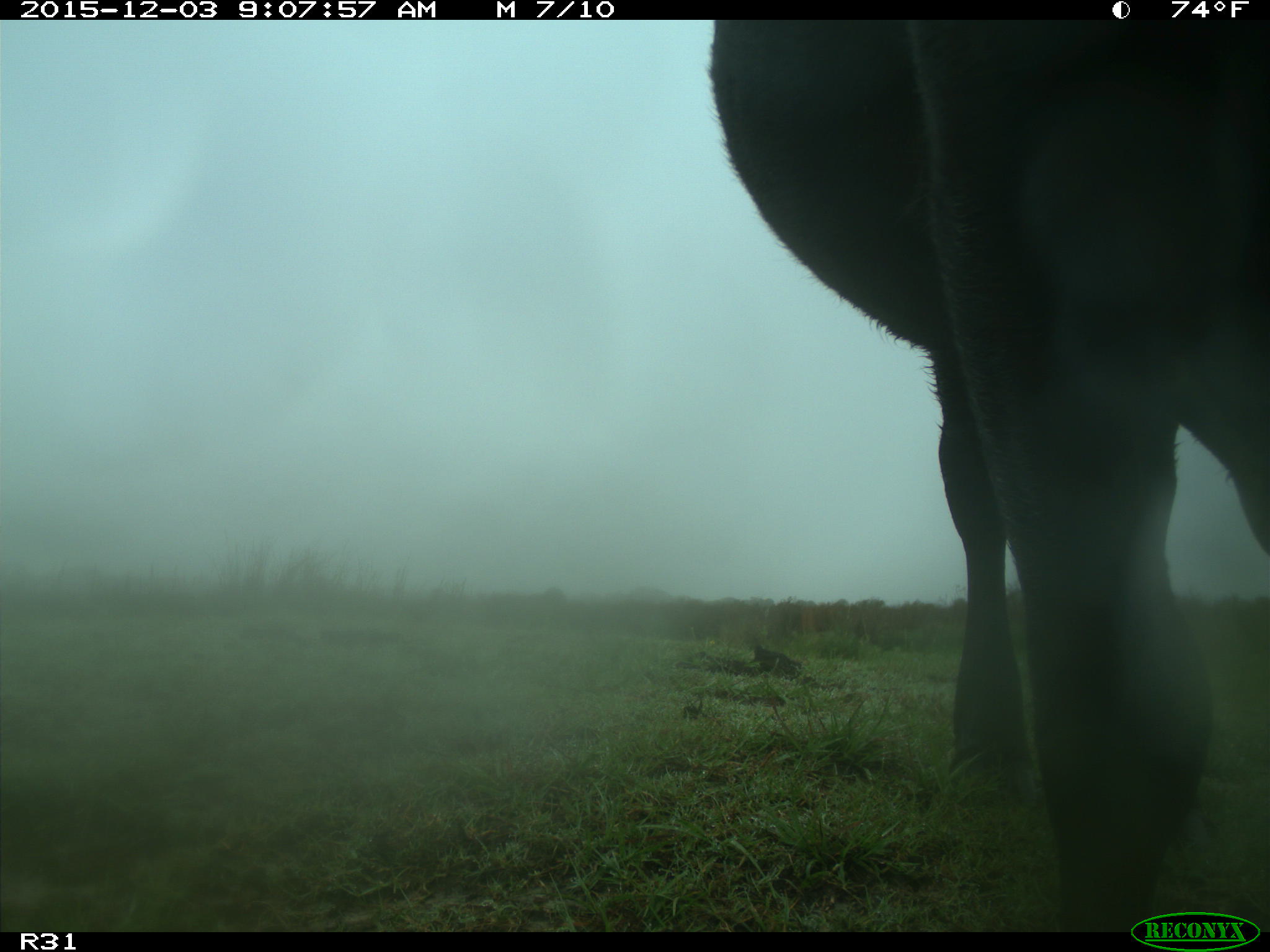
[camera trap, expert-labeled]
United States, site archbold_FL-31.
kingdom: Animalia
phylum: Chordata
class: Mammalia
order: Artiodactyla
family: Bovidae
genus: Bos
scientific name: Bos taurus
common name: domestic cow